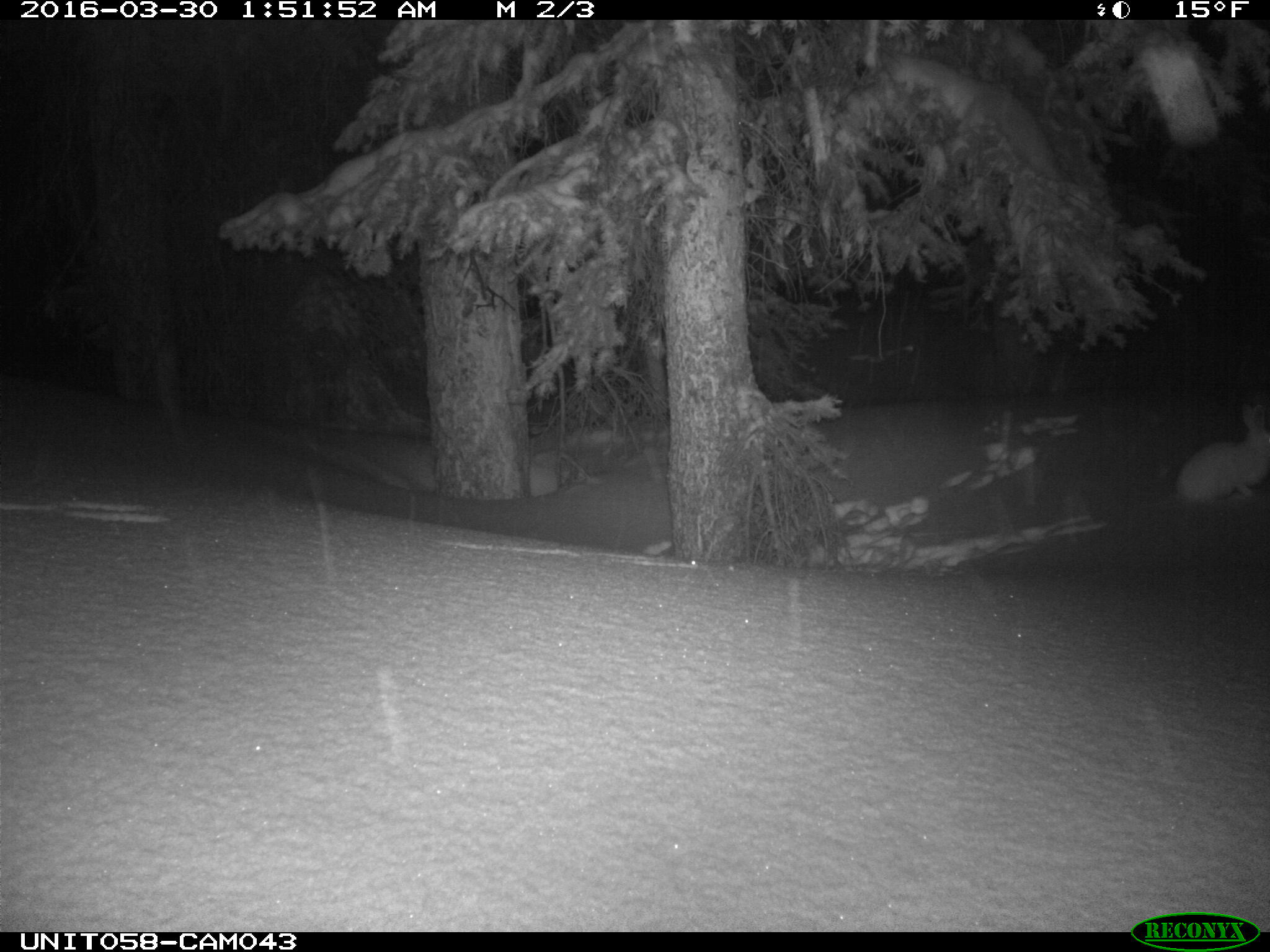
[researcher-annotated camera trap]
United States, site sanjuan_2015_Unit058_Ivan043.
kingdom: Animalia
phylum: Chordata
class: Mammalia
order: Lagomorpha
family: Leporidae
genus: Lepus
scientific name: Lepus americanus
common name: snowshoe hare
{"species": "Lepus americanus (snowshoe hare)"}